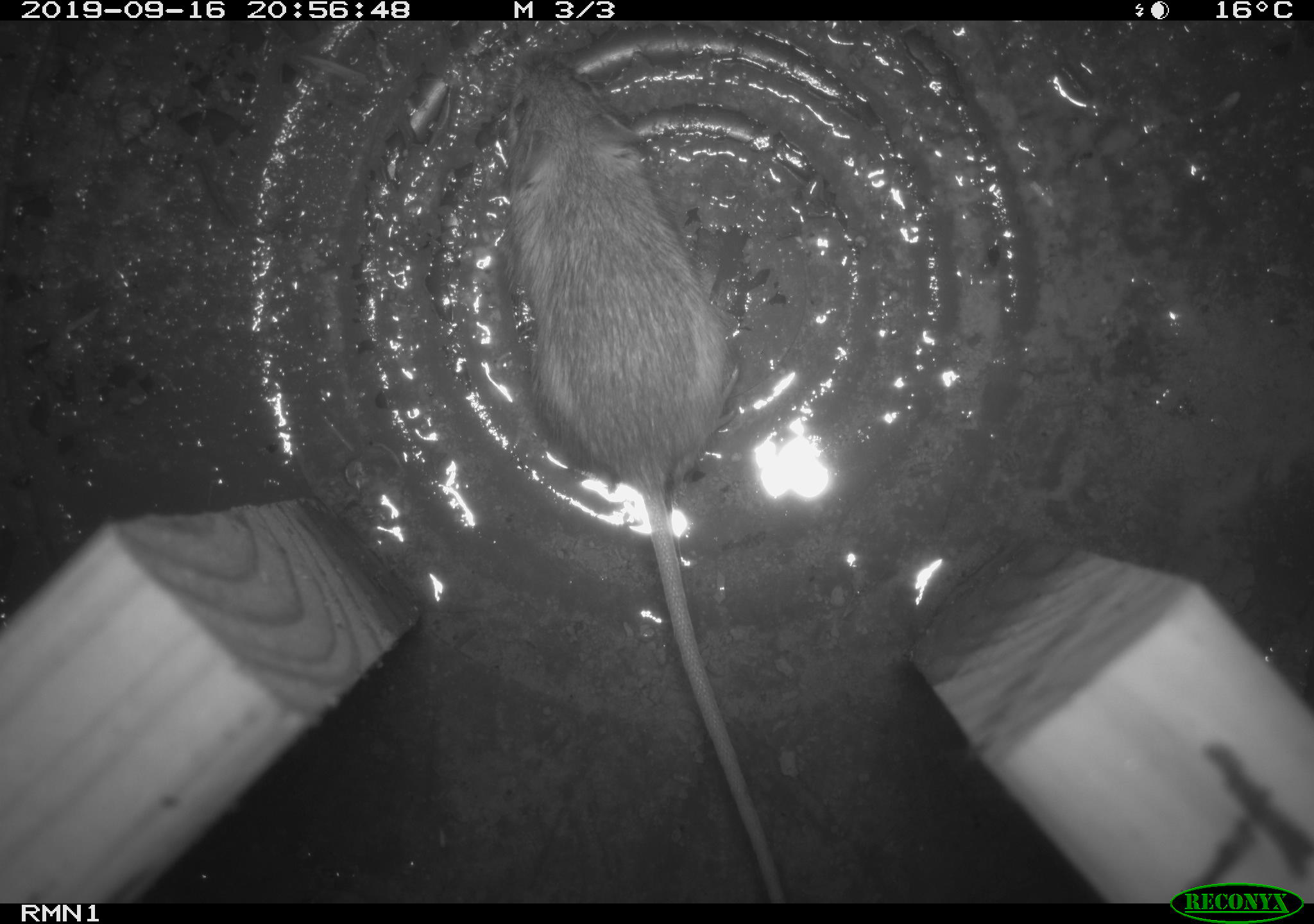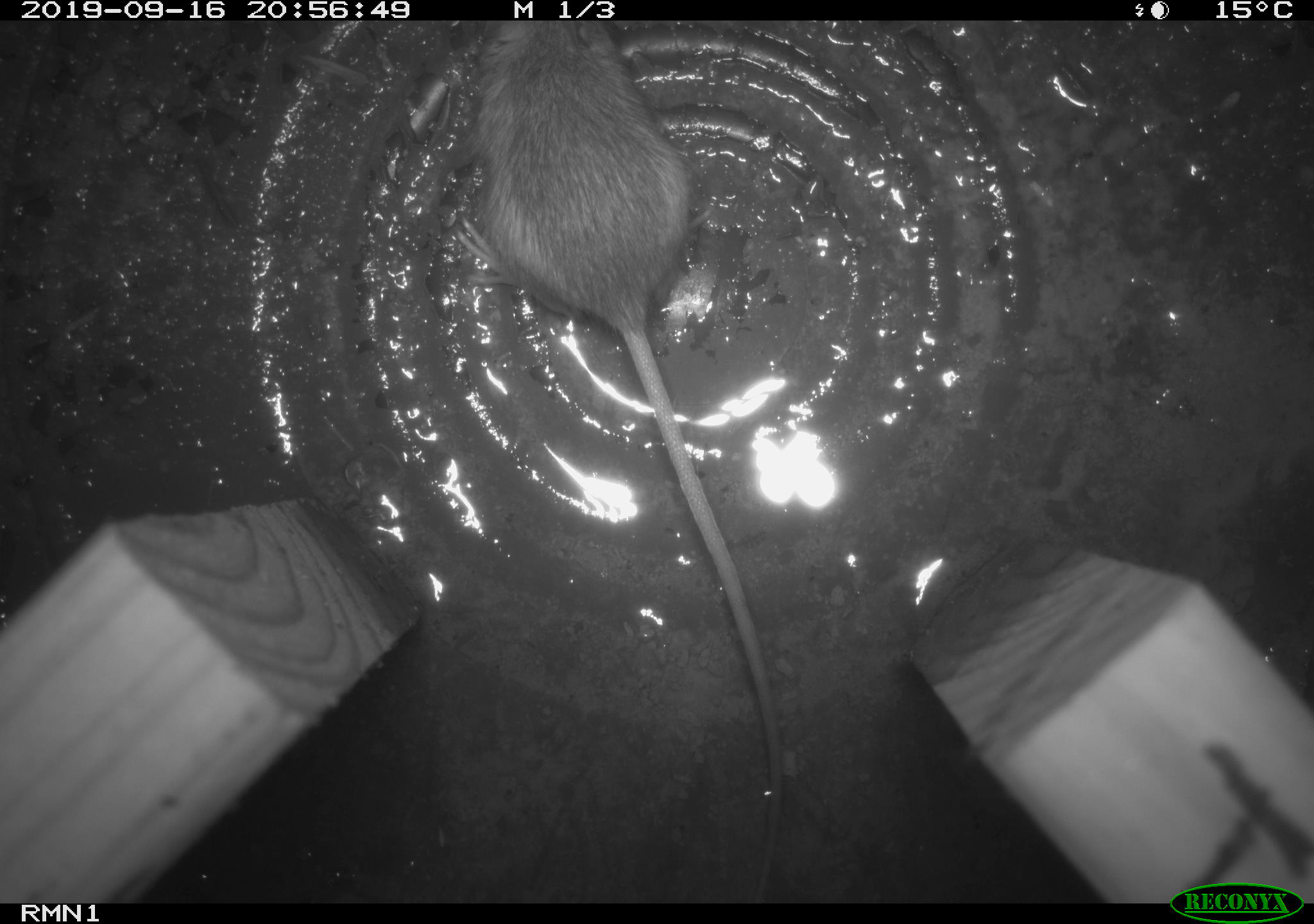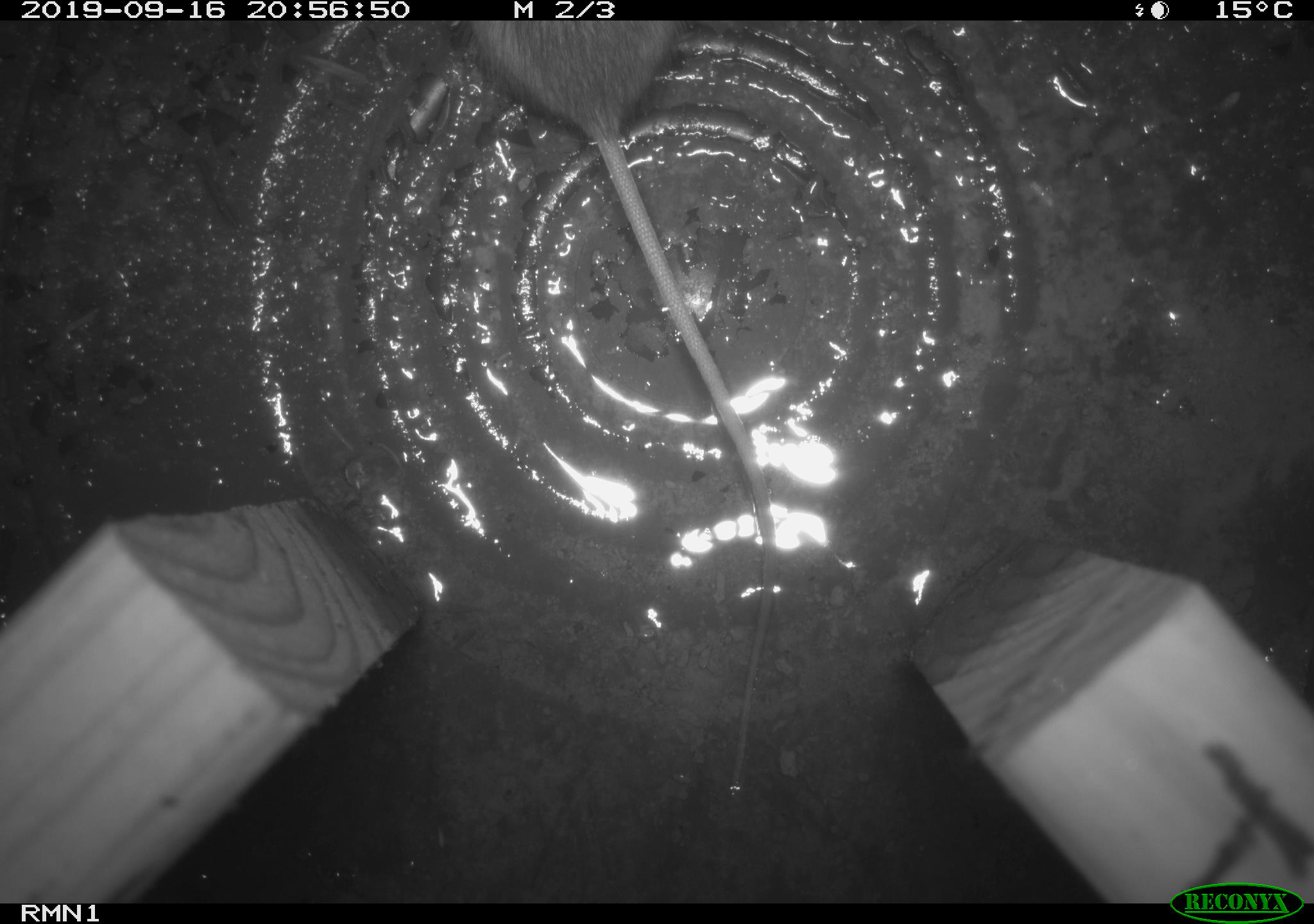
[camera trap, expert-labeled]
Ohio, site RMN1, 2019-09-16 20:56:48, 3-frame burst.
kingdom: Animalia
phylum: Chordata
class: Mammalia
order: Rodentia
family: Zapodidae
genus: Napaeozapus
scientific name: Napaeozapus insignis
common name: woodland jumping mouse